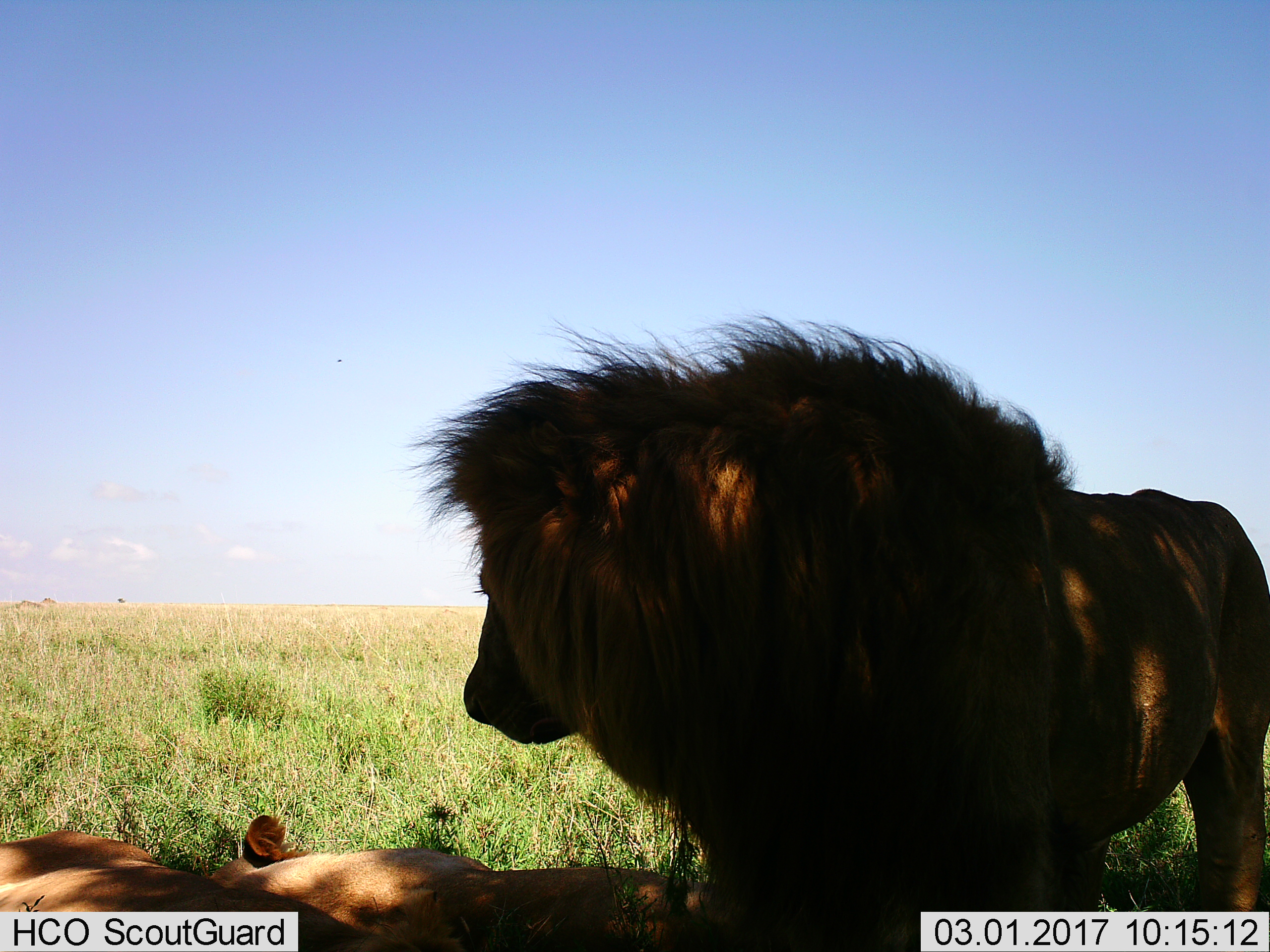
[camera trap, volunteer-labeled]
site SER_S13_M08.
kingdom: Animalia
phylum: Chordata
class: Mammalia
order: Carnivora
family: Felidae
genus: Panthera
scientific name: Panthera leo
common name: lion female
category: lionfemale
Lionfemale (lion female) (Panthera leo), count 2. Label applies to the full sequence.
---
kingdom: Animalia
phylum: Chordata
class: Mammalia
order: Carnivora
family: Felidae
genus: Panthera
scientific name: Panthera leo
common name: lion male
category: lionmale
Lionmale (lion male) (Panthera leo), count 1. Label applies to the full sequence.